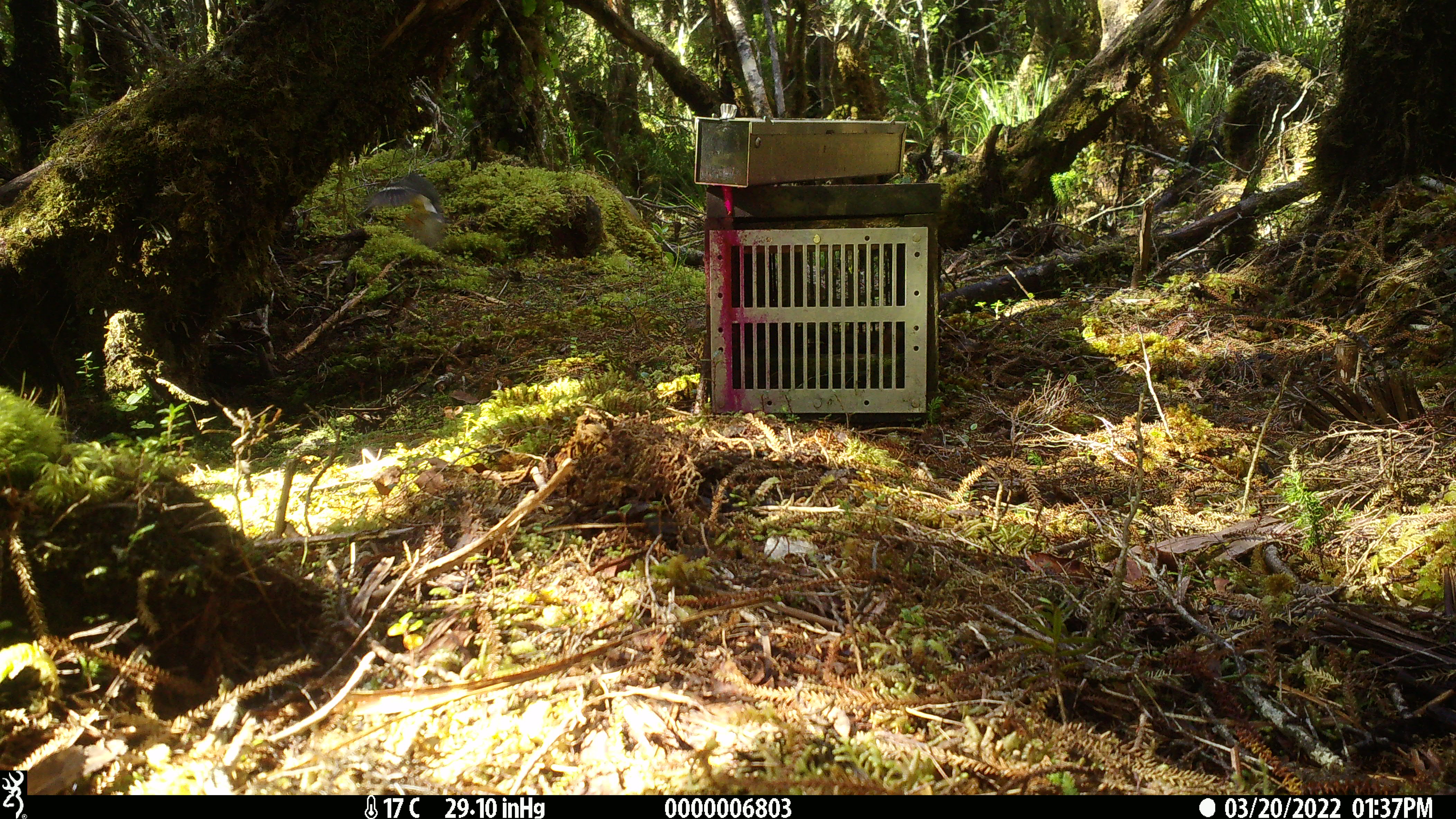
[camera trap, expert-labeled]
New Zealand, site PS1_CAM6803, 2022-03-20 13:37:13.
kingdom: Animalia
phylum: Chordata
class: Aves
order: Passeriformes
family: Petroicidae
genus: Petroica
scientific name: Petroica macrocephala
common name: tomtit